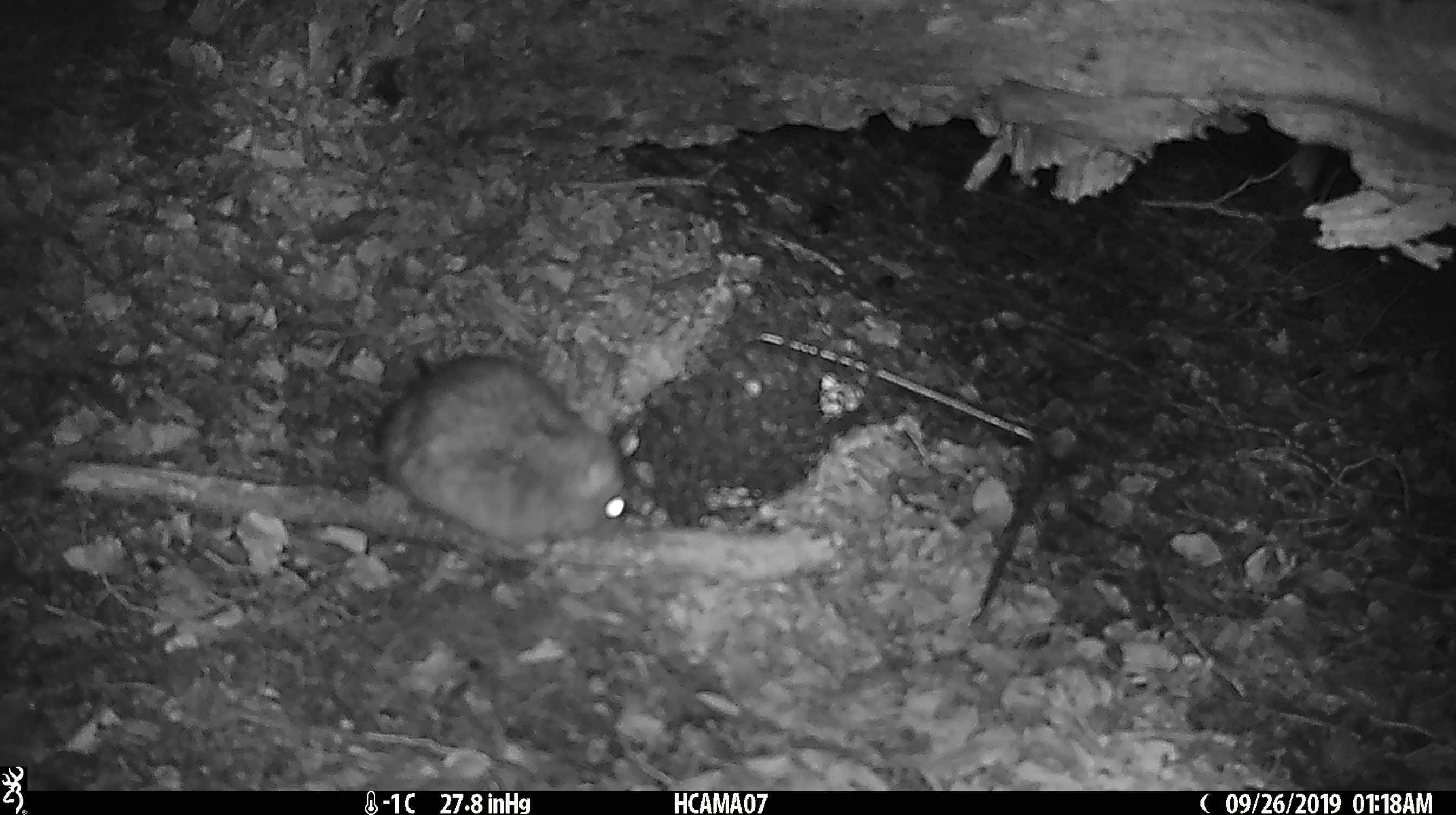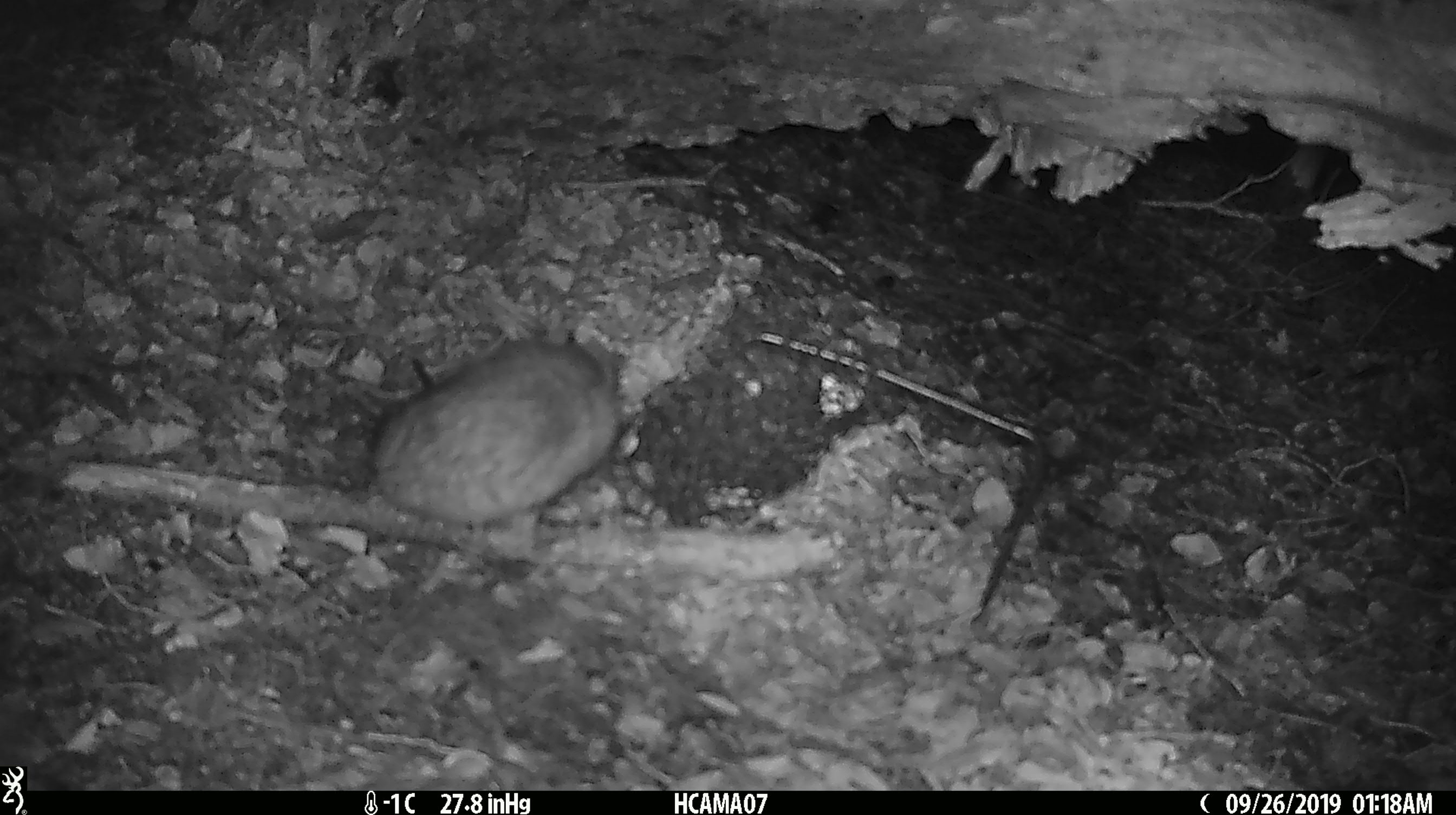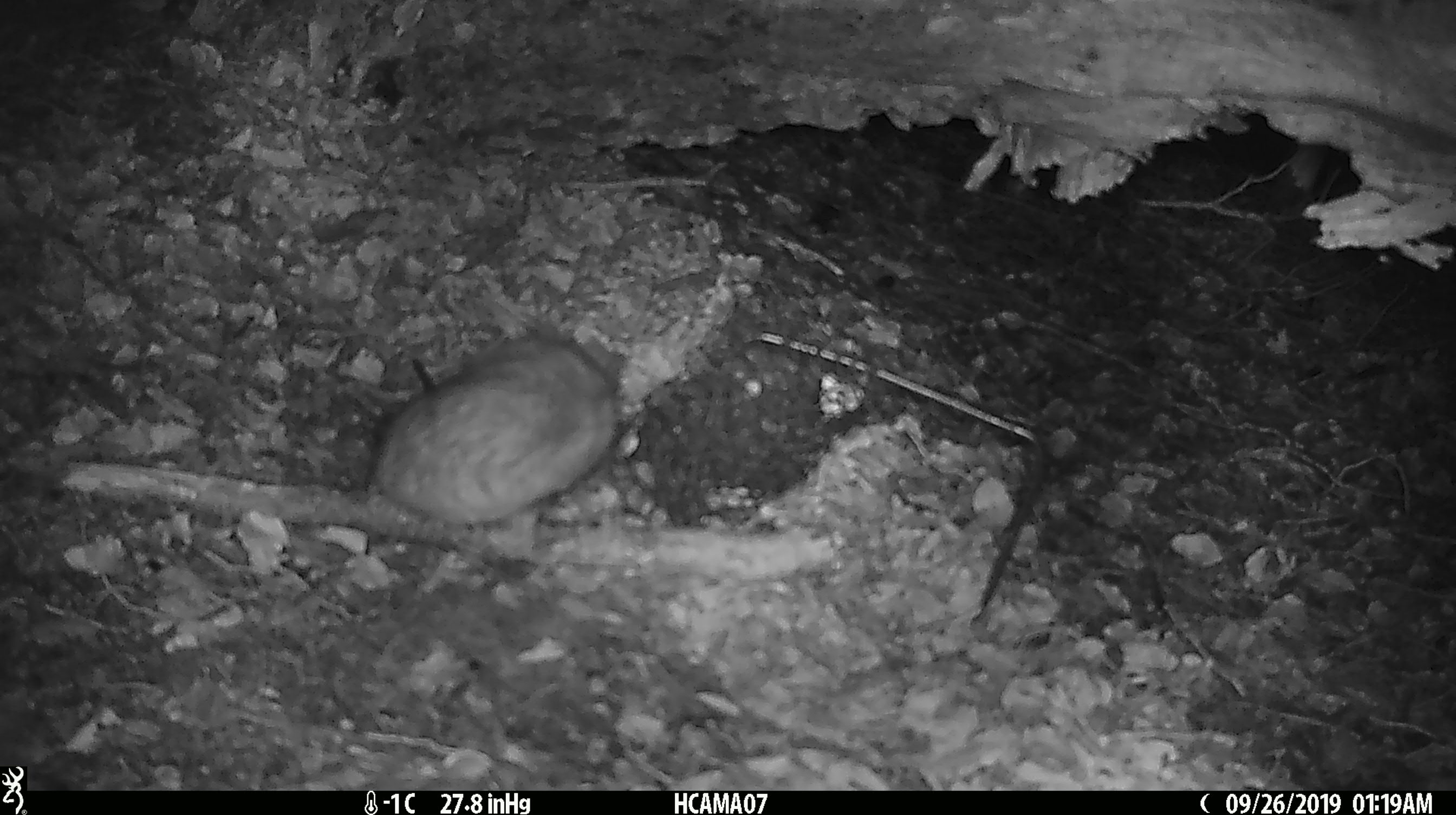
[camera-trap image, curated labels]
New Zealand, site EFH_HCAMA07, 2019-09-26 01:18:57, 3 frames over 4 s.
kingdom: Animalia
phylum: Chordata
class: Mammalia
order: Rodentia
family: Muridae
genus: Rattus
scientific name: Rattus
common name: rat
Rat (Rattus).